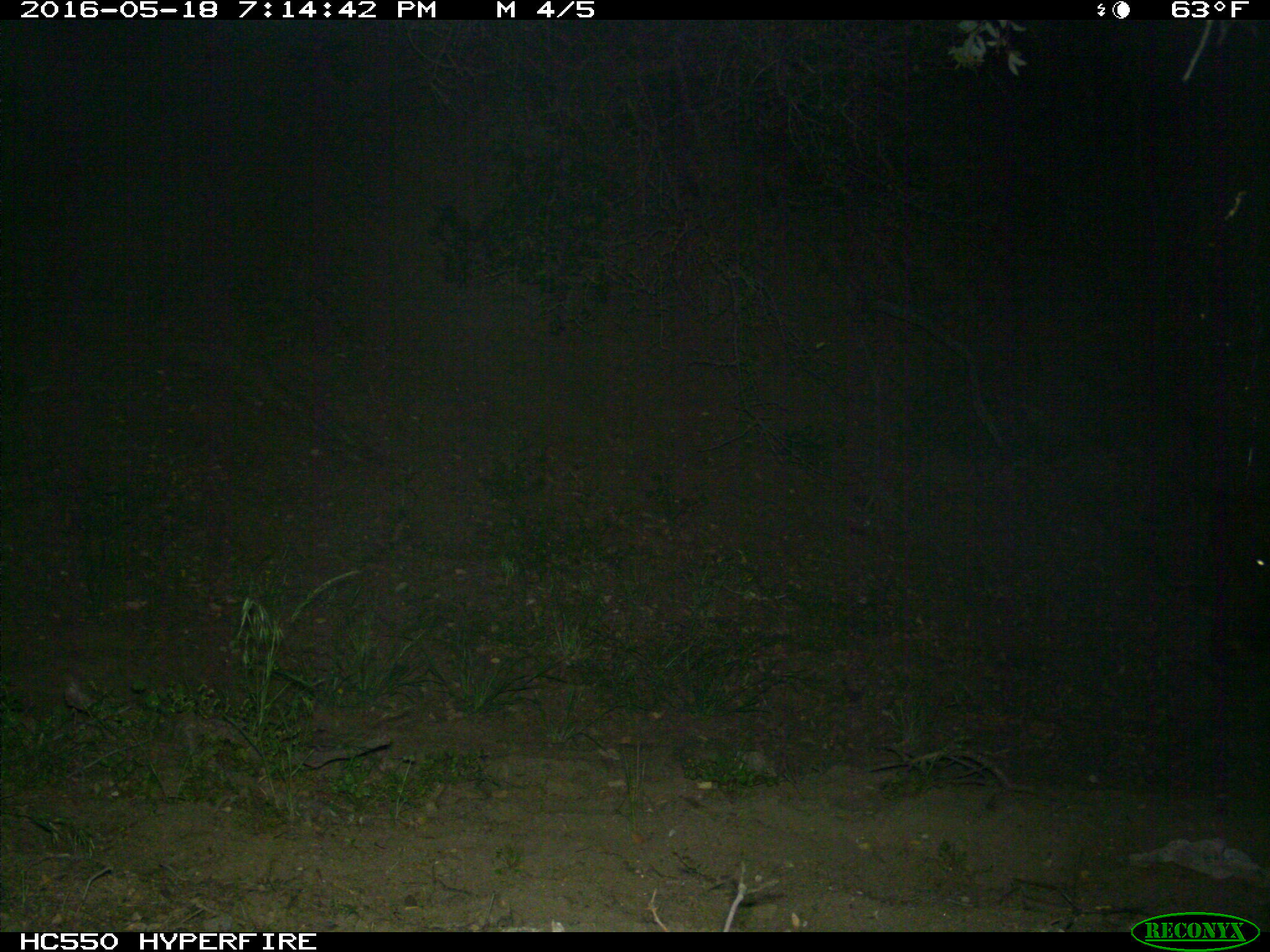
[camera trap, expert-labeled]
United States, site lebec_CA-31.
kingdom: Animalia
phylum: Chordata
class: Mammalia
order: Artiodactyla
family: Bovidae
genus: Bos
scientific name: Bos taurus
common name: domestic cow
Bos taurus (domestic cow).